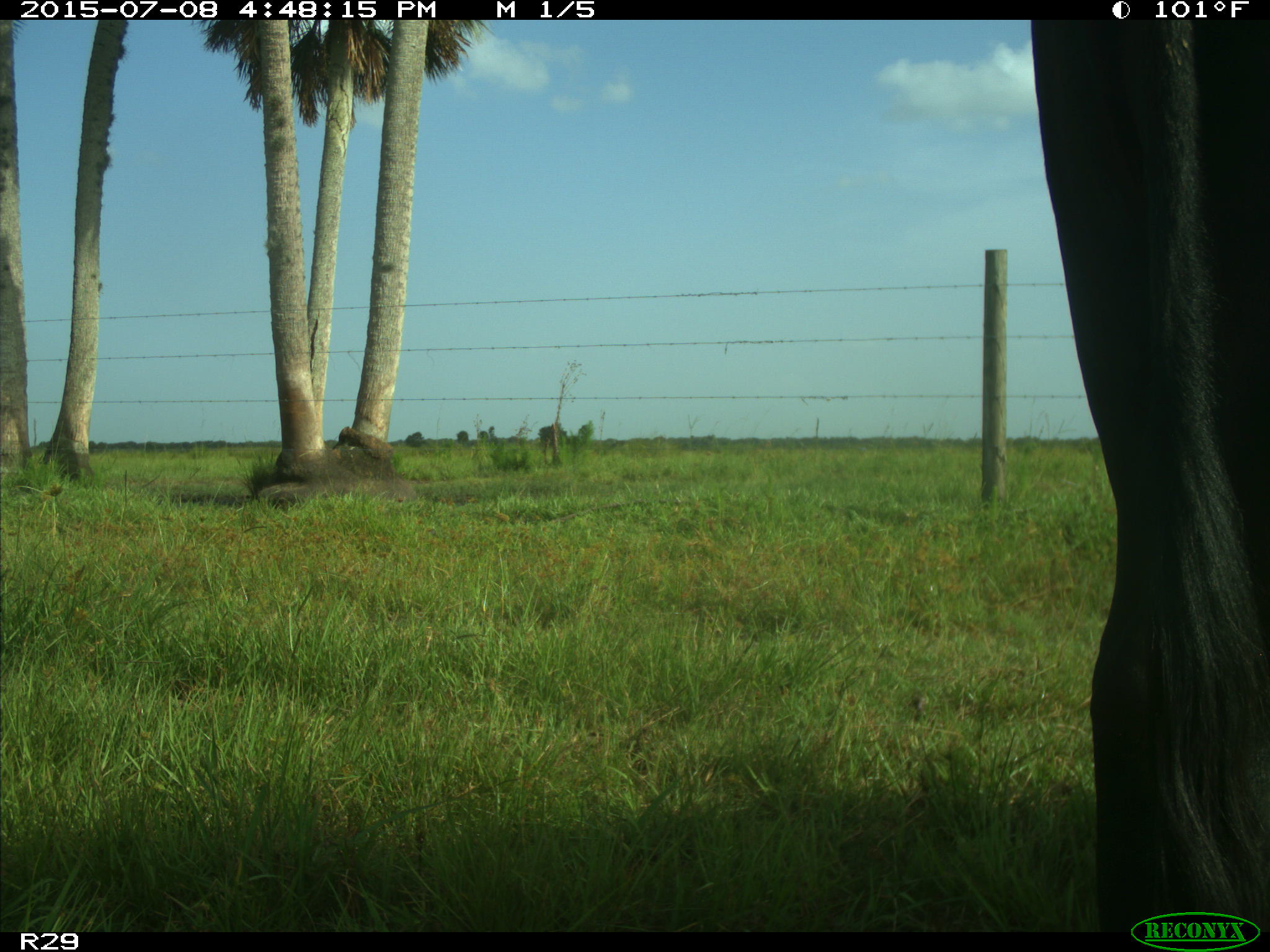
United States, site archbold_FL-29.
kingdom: Animalia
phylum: Chordata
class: Mammalia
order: Artiodactyla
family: Bovidae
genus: Bos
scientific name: Bos taurus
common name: domestic cow